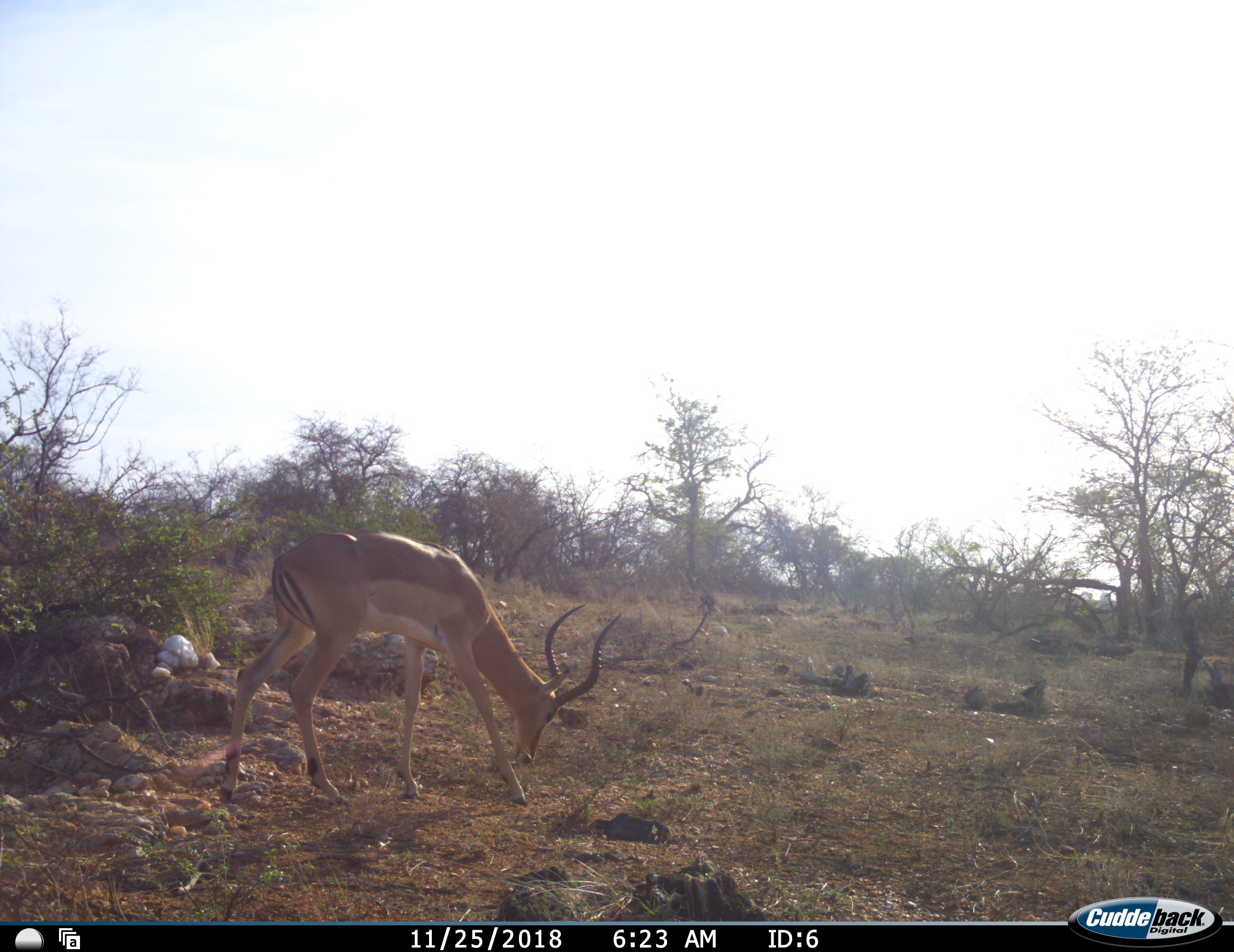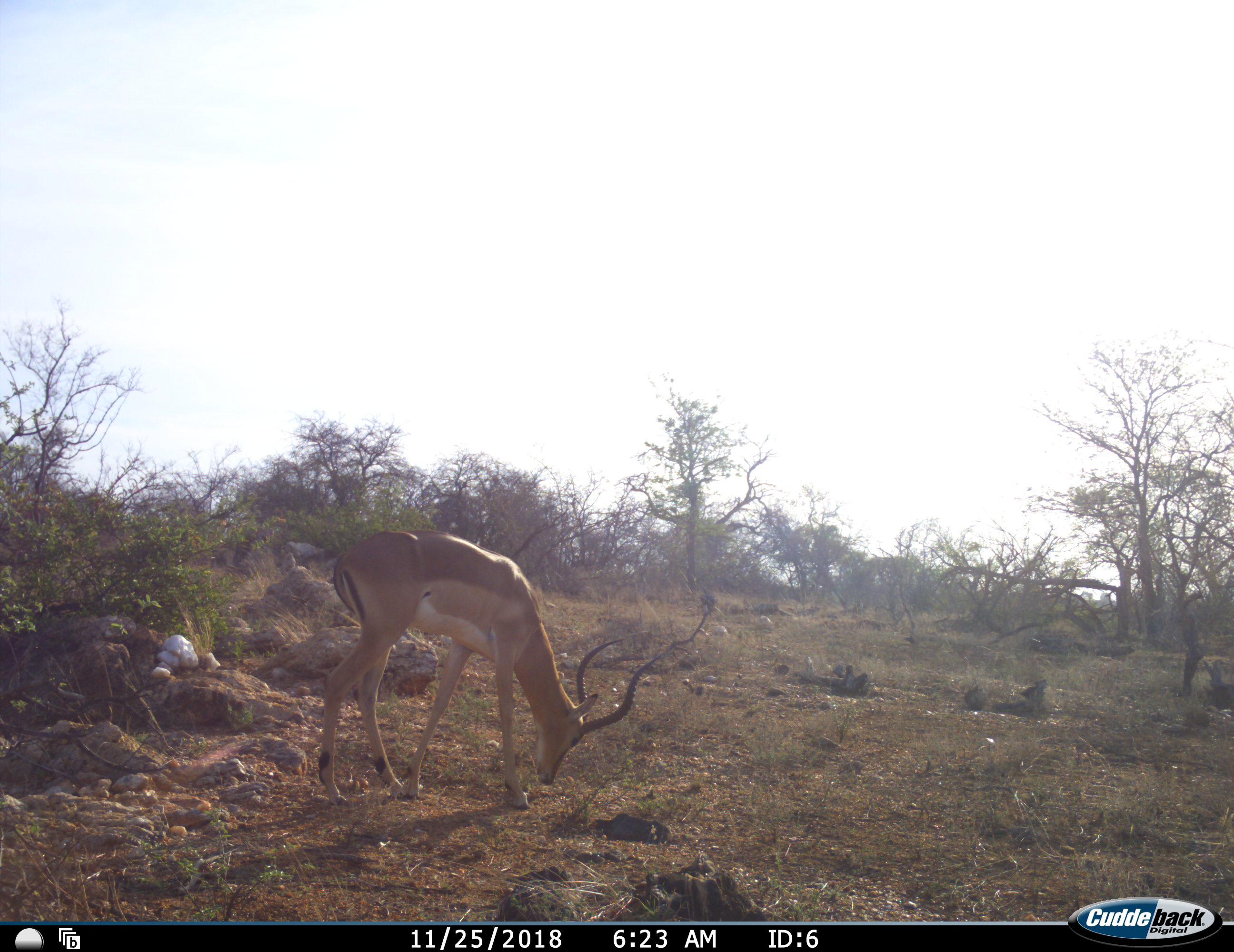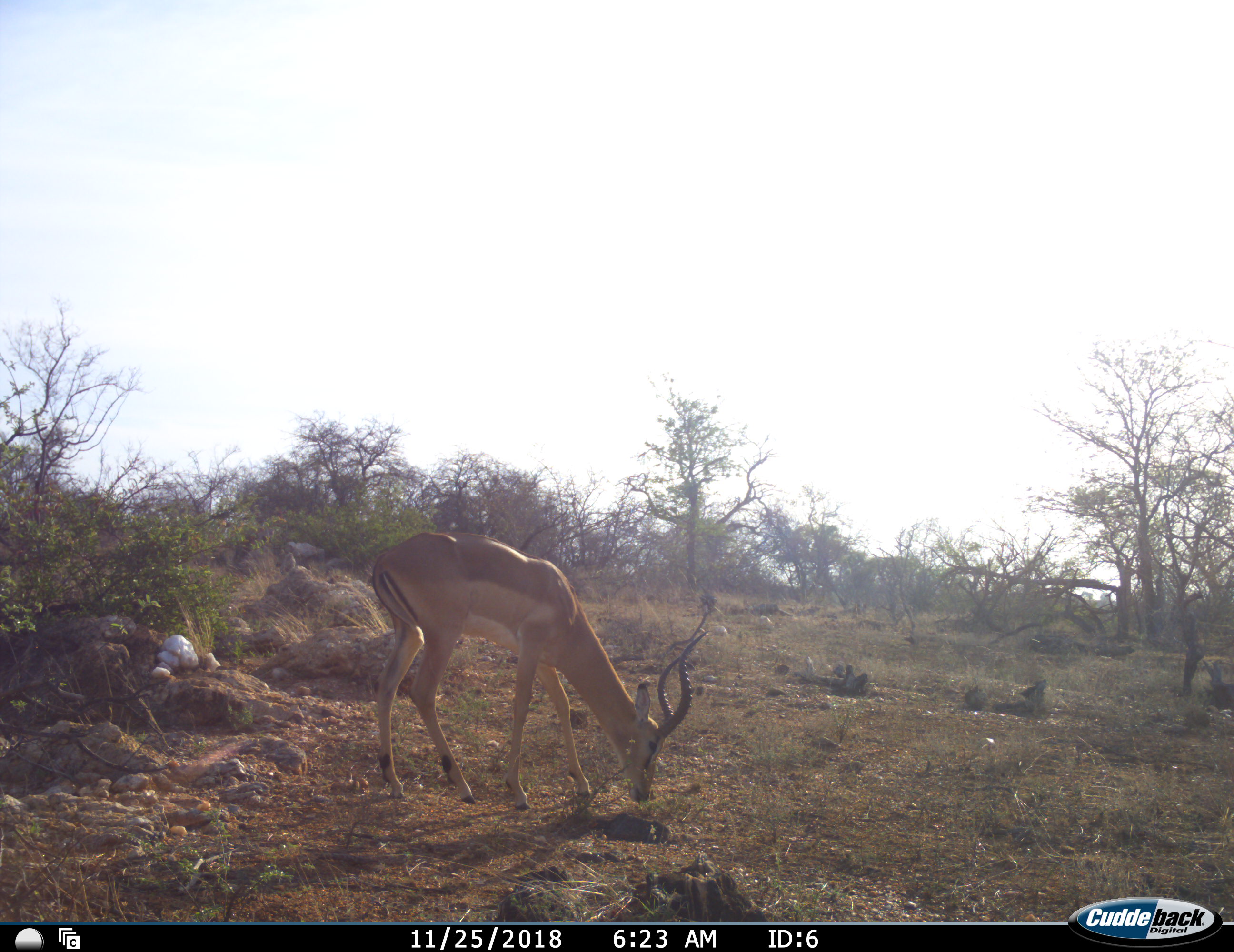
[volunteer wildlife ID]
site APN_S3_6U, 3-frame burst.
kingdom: Animalia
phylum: Chordata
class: Mammalia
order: Artiodactyla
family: Bovidae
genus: Aepyceros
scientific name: Aepyceros melampus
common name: impala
Impala (Aepyceros melampus), count 1. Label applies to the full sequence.